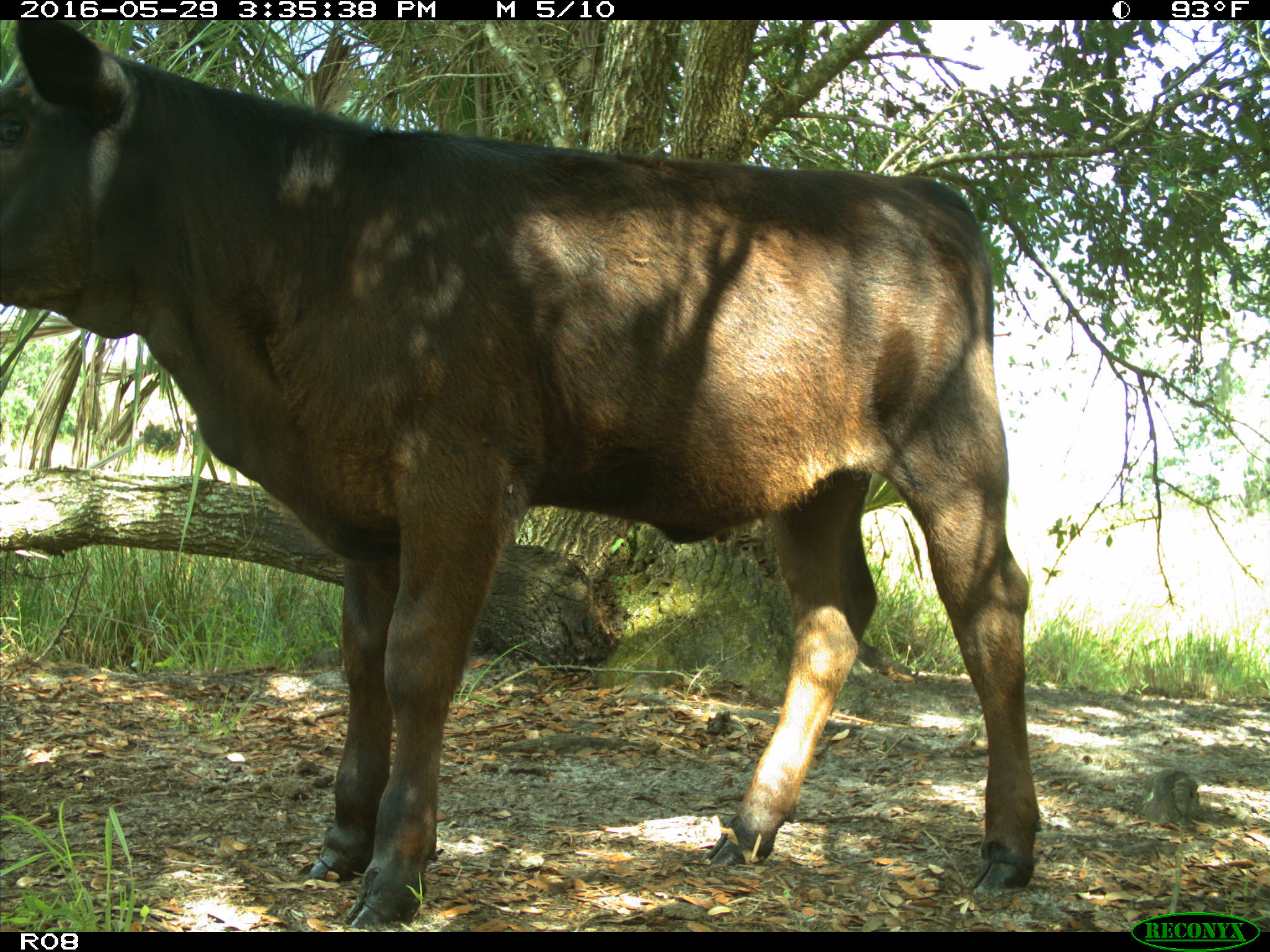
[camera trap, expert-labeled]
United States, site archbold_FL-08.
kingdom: Animalia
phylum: Chordata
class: Mammalia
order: Artiodactyla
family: Bovidae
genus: Bos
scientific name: Bos taurus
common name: domestic cow